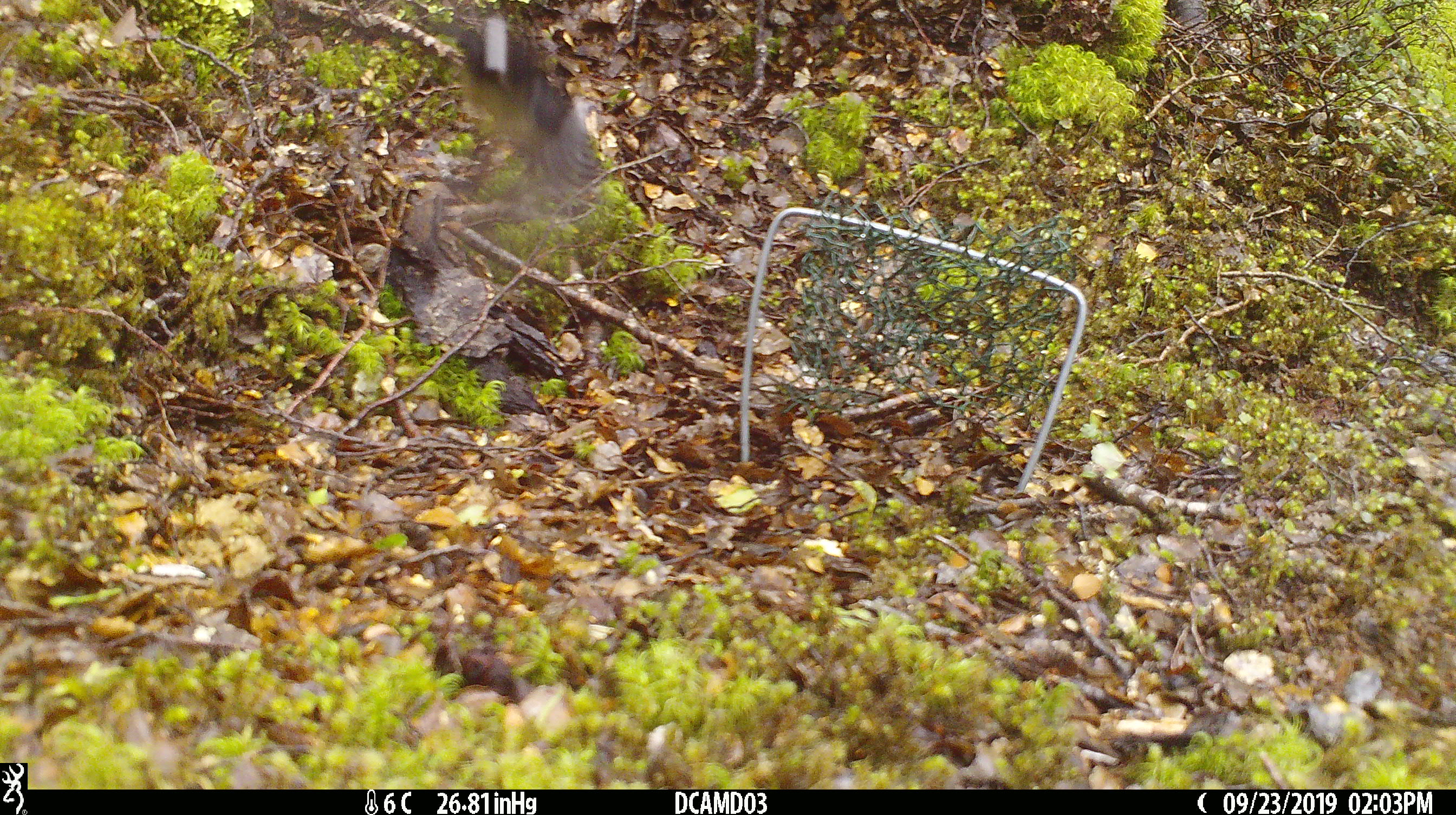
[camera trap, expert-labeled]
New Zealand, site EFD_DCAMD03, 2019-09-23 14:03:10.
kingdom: Animalia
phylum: Chordata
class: Aves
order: Passeriformes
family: Petroicidae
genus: Petroica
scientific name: Petroica macrocephala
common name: tomtit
Tomtit (Petroica macrocephala).